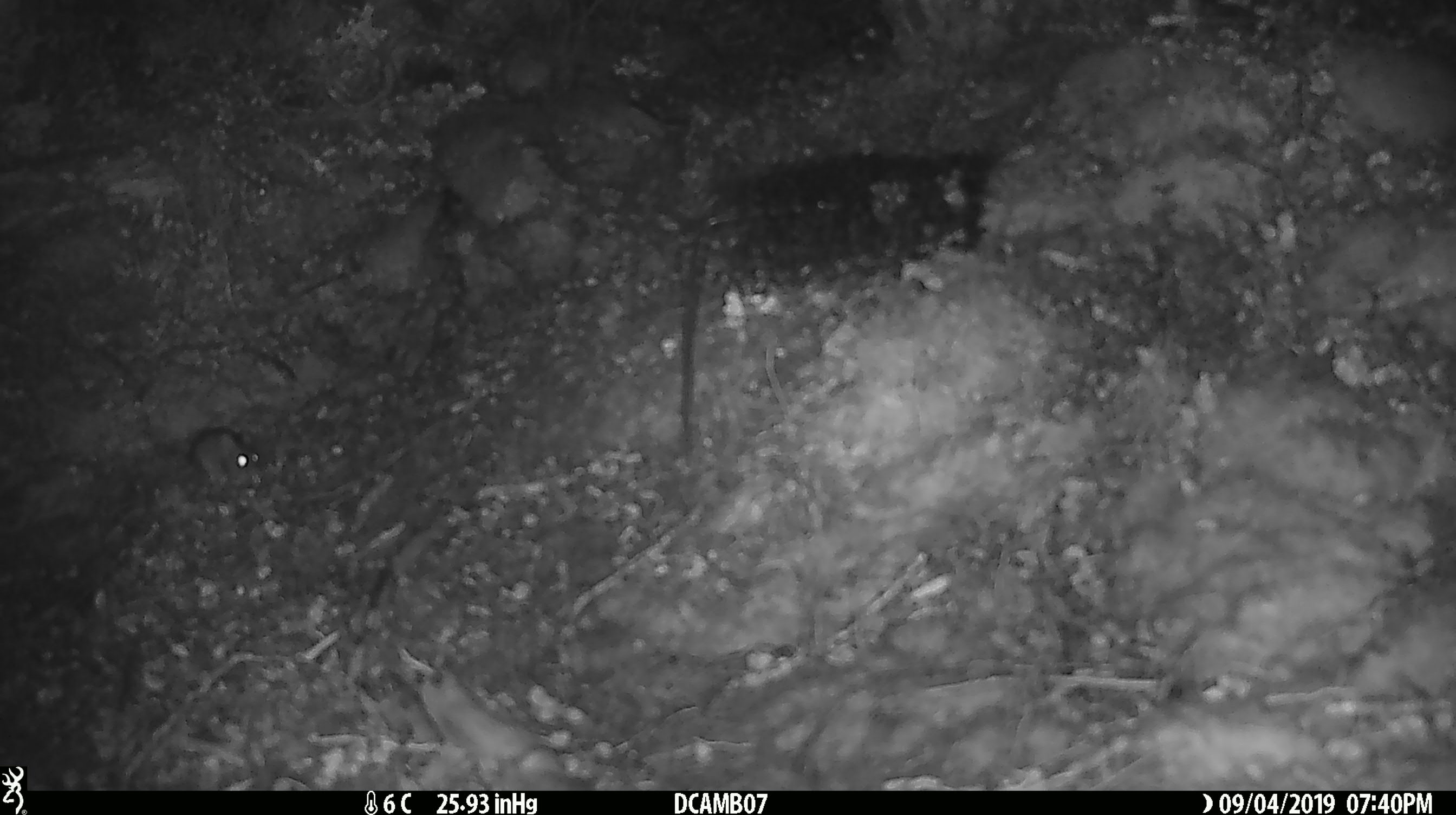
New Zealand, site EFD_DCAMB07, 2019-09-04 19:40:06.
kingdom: Animalia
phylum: Chordata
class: Mammalia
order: Rodentia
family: Muridae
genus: Mus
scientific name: Mus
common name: mouse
Mouse (Mus).